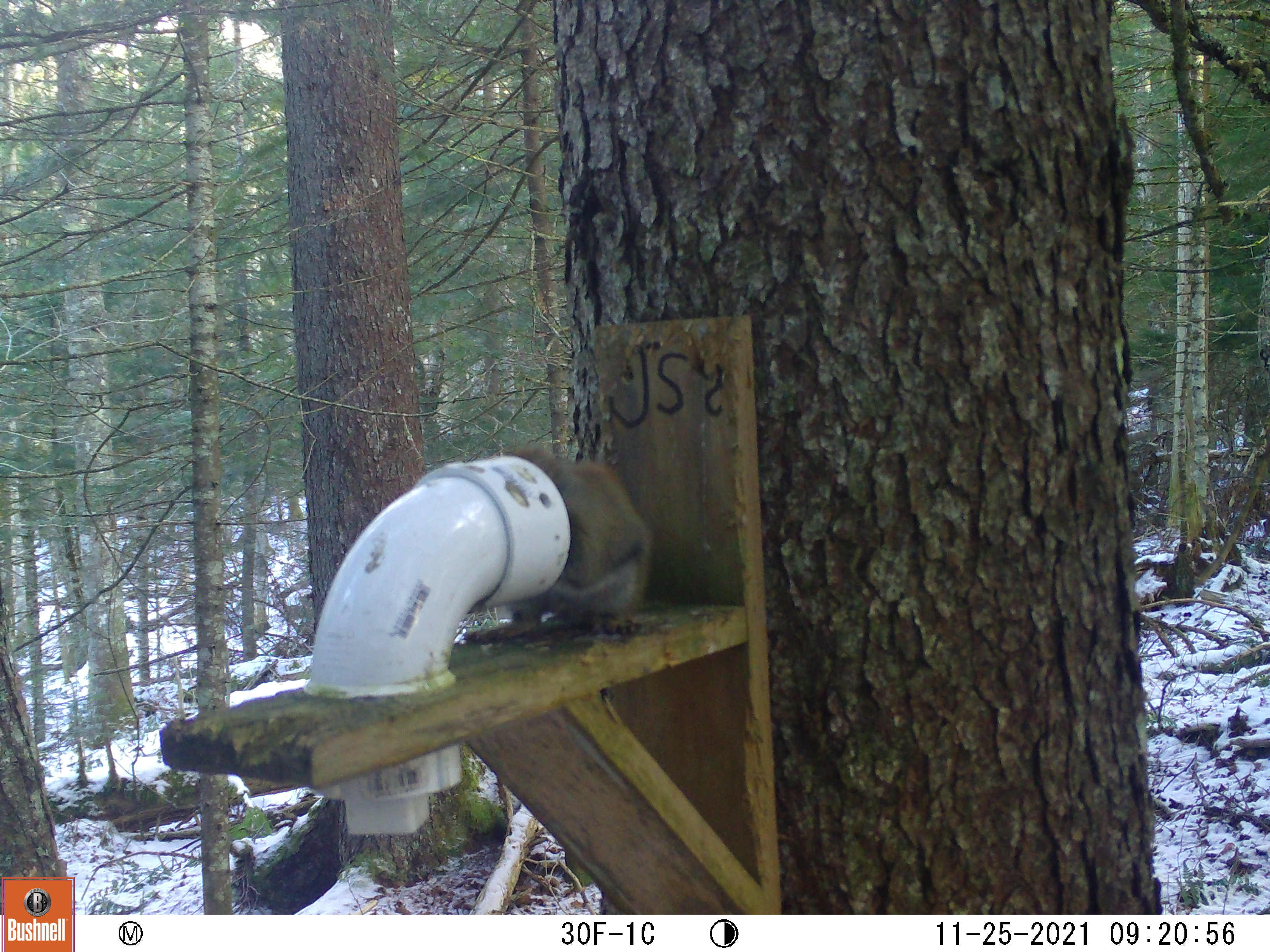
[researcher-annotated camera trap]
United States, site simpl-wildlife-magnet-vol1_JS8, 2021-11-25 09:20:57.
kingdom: Animalia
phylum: Chordata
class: Mammalia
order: Rodentia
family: Sciuridae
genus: Tamiasciurus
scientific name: Tamiasciurus hudsonicus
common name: red squirrel